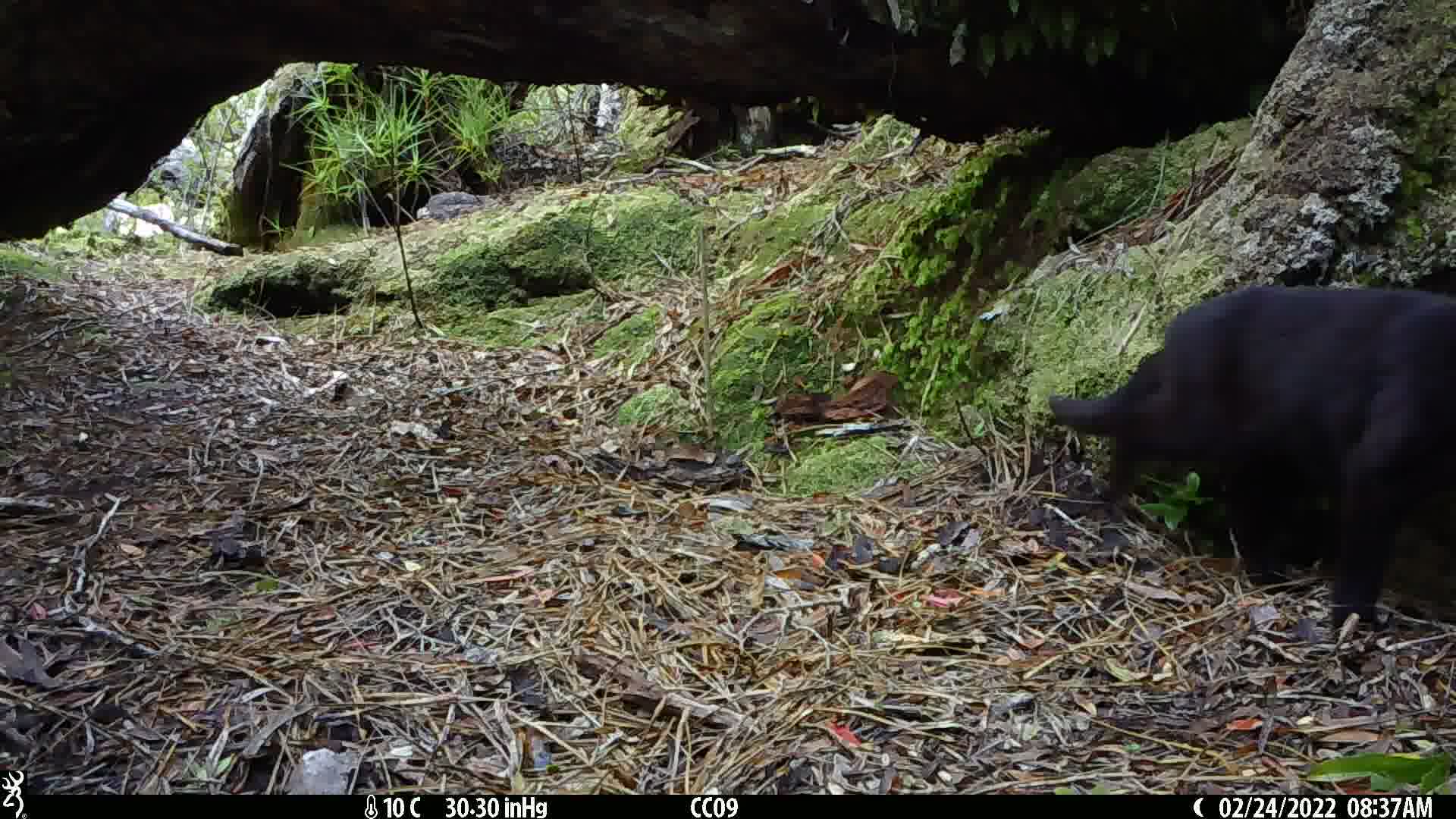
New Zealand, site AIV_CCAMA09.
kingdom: Animalia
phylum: Chordata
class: Mammalia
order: Carnivora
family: Felidae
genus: Felis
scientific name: Felis catus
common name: domestic cat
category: cat